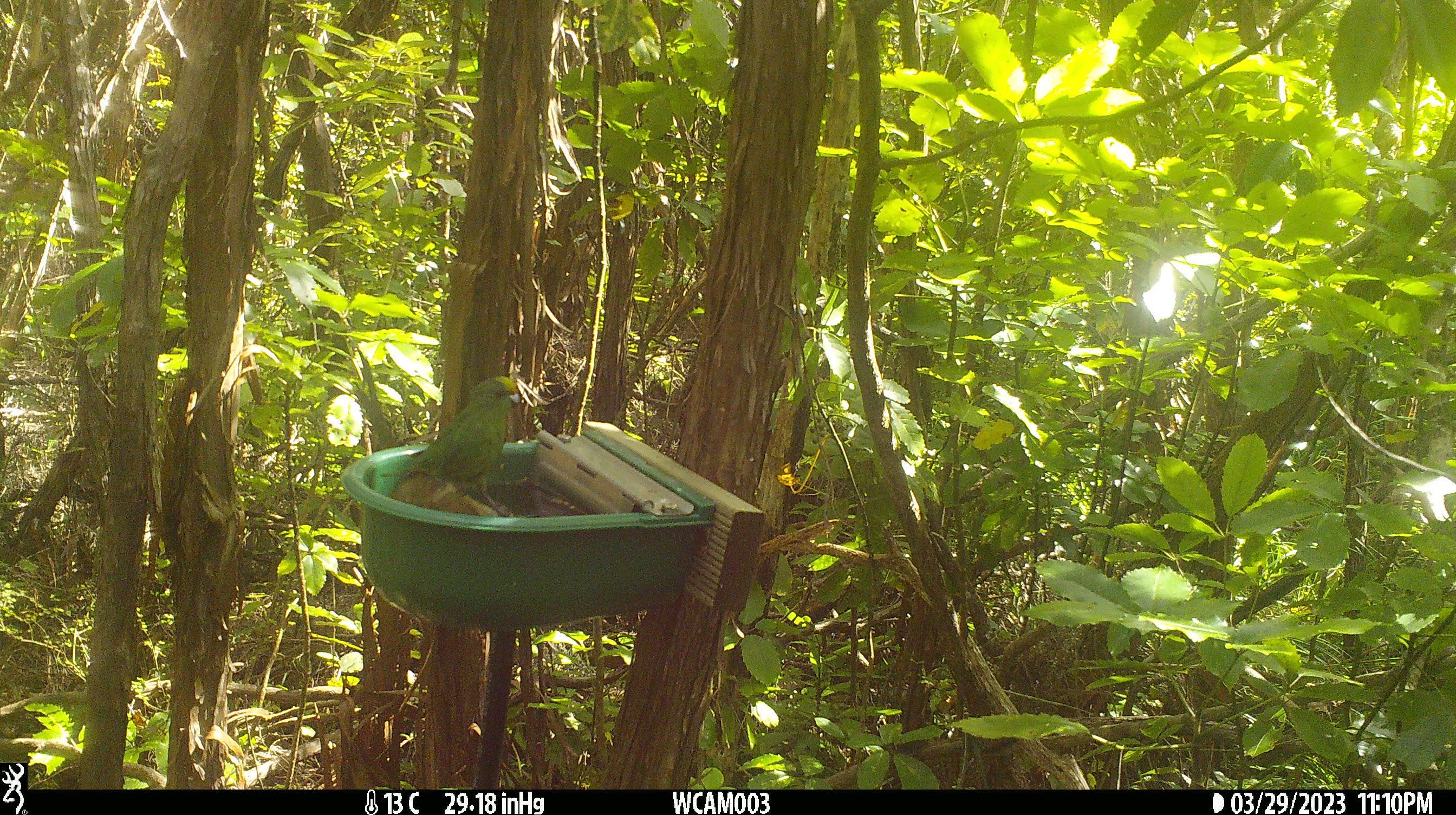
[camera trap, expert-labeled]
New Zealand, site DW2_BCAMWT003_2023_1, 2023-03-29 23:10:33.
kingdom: Animalia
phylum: Chordata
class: Aves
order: Psittaciformes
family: Psittaculidae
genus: Cyanoramphus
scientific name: Cyanoramphus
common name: parakeet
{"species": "parakeet (Cyanoramphus)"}